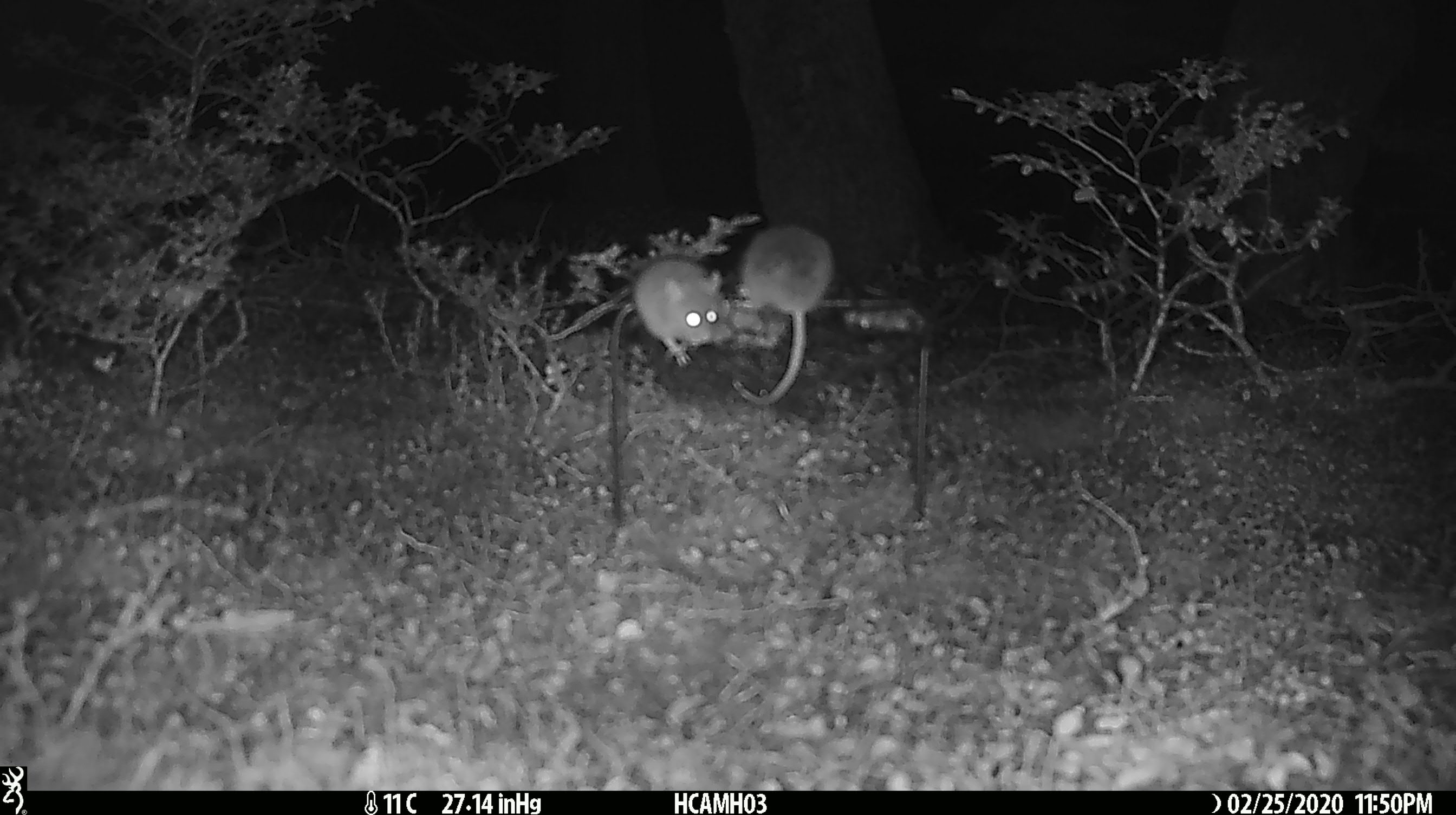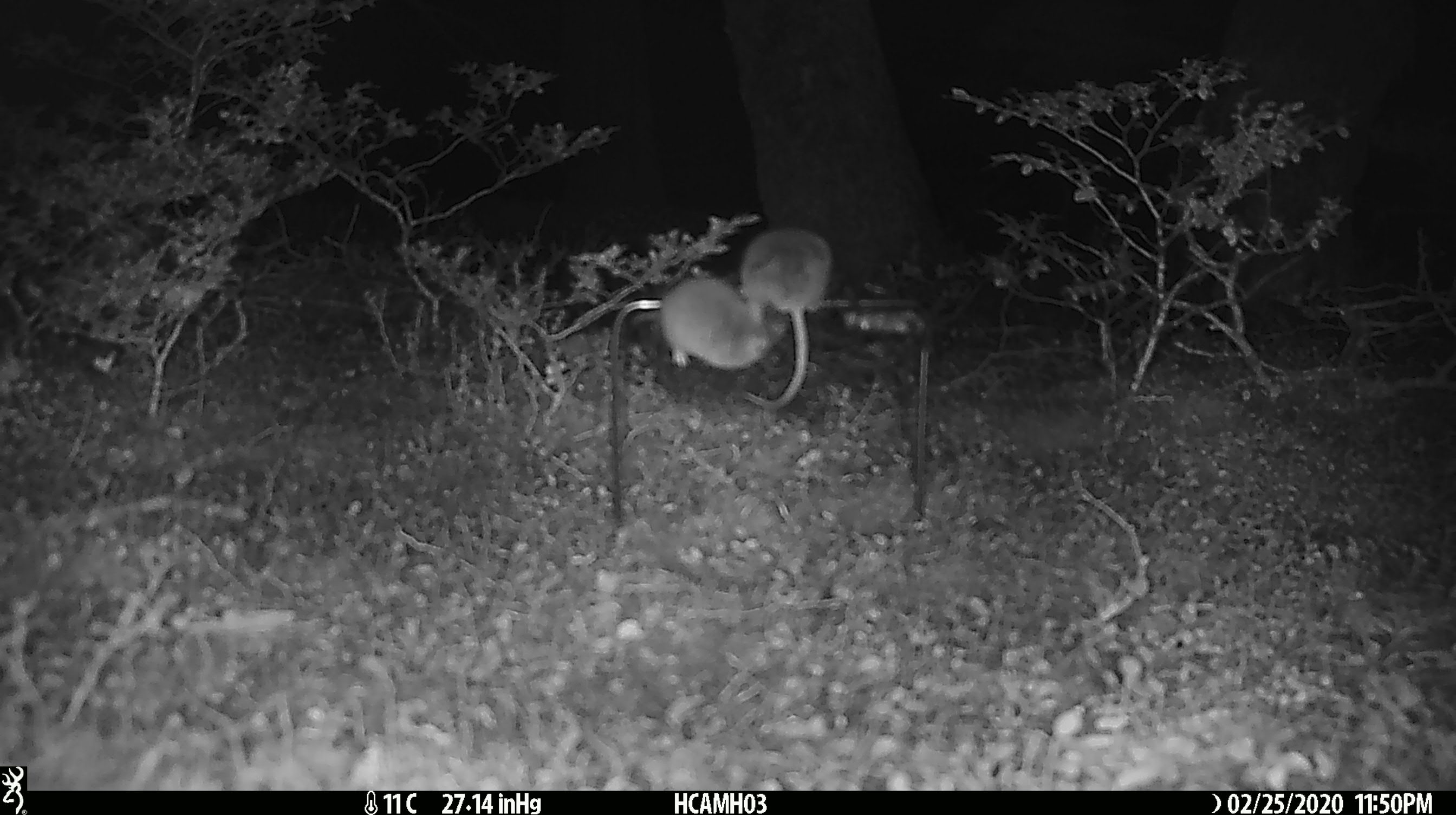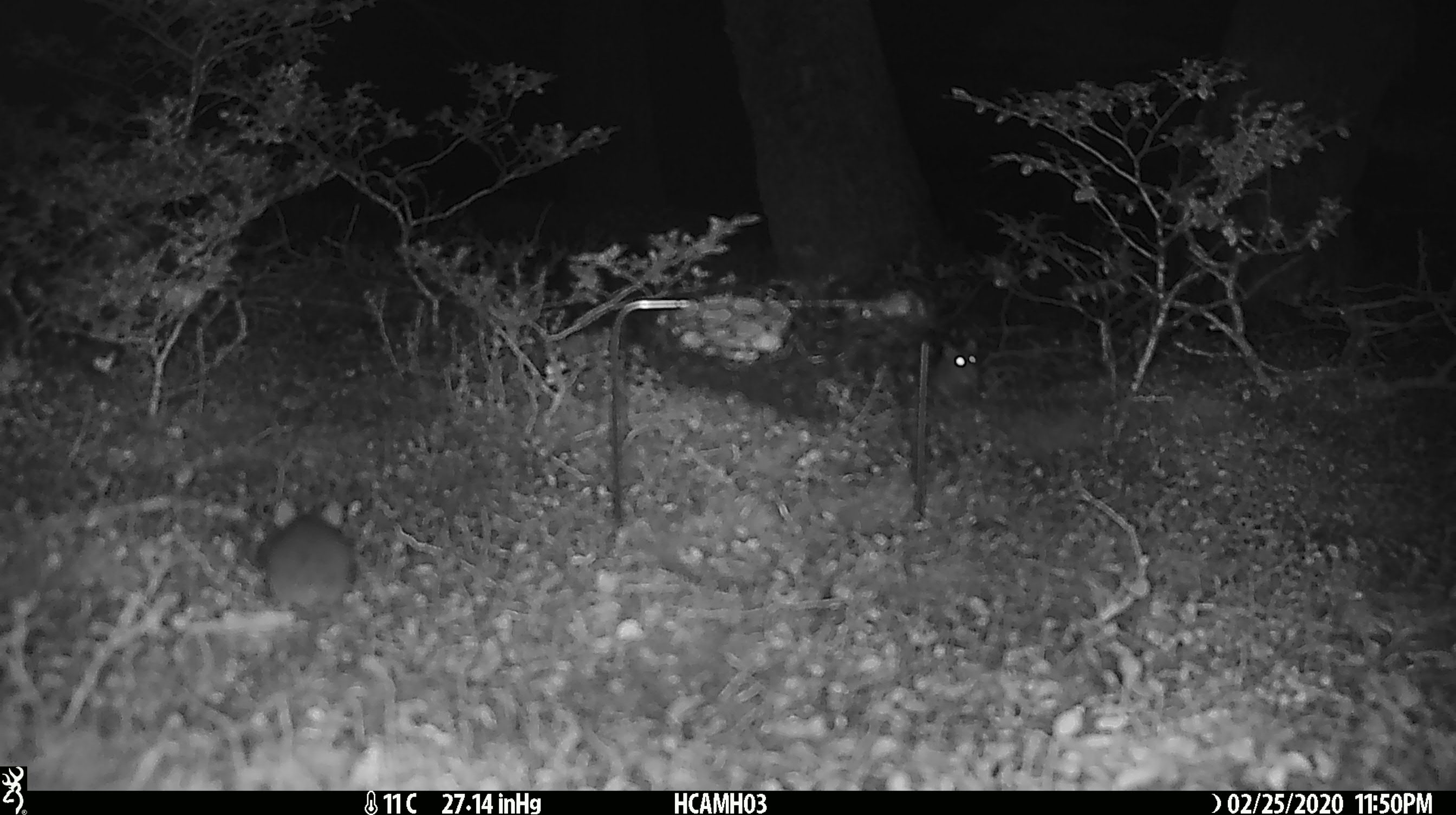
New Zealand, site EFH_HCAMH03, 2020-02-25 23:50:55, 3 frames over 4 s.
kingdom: Animalia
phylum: Chordata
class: Mammalia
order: Rodentia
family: Muridae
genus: Mus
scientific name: Mus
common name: mouse